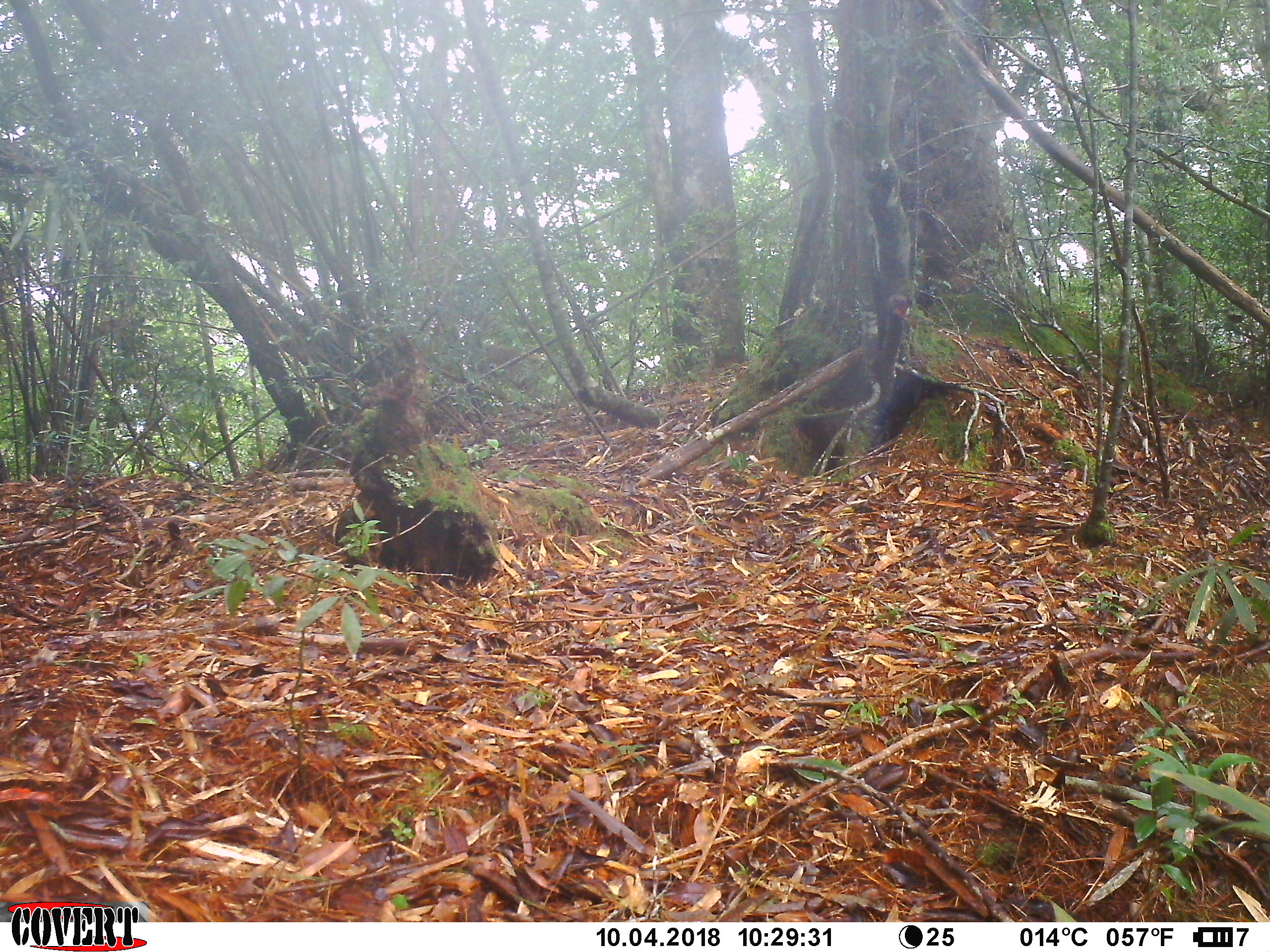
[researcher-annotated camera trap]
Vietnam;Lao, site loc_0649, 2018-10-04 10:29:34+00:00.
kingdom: Animalia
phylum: Chordata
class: Mammalia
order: Primates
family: Cercopithecidae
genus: Macaca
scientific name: Macaca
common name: macaques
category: assam or rhesus macaque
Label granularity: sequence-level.